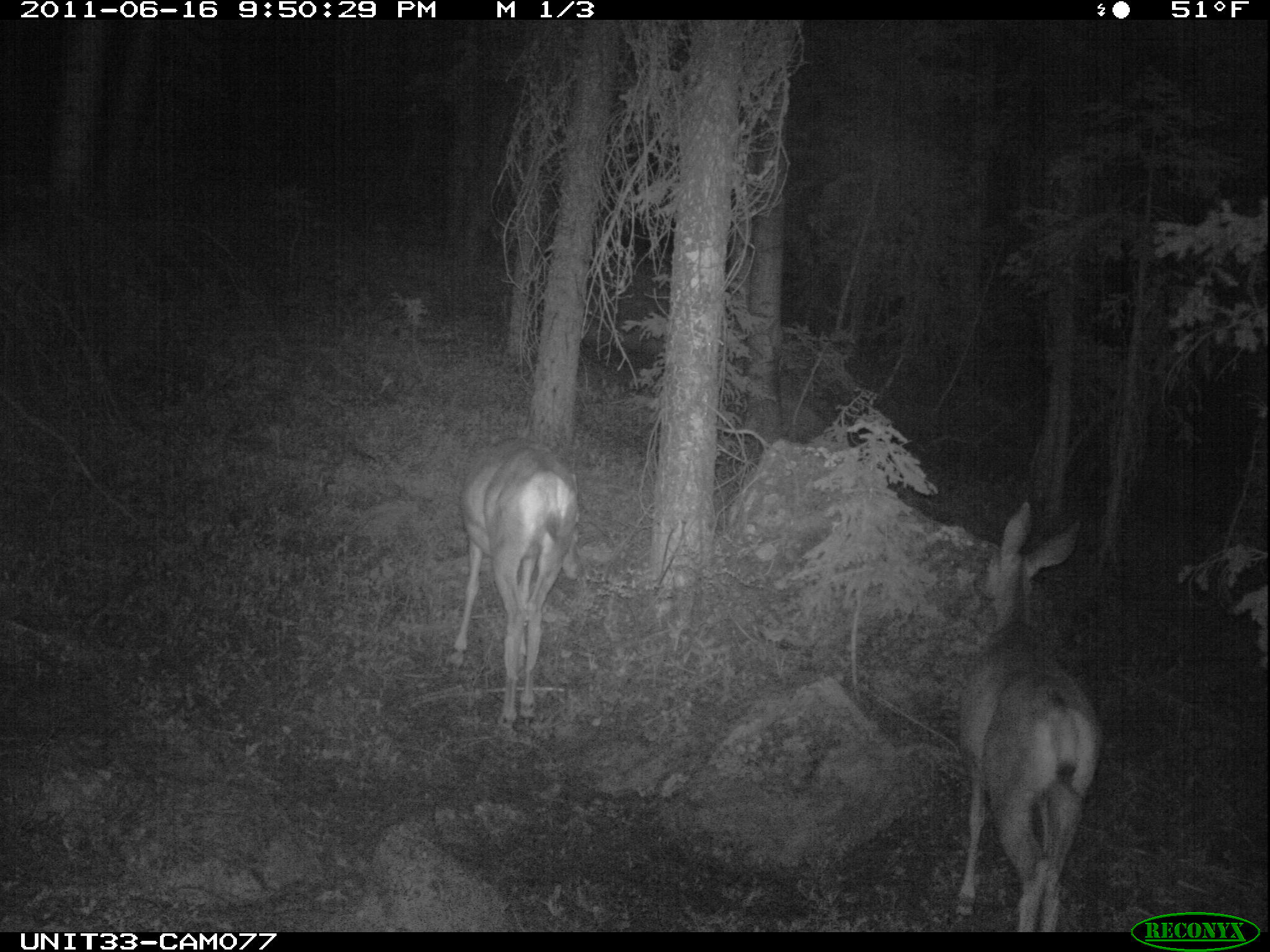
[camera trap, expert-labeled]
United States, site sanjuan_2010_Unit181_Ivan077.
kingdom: Animalia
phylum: Chordata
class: Mammalia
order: Artiodactyla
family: Cervidae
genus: Odocoileus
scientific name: Odocoileus hemionus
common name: mule deer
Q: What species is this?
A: Odocoileus hemionus (mule deer).